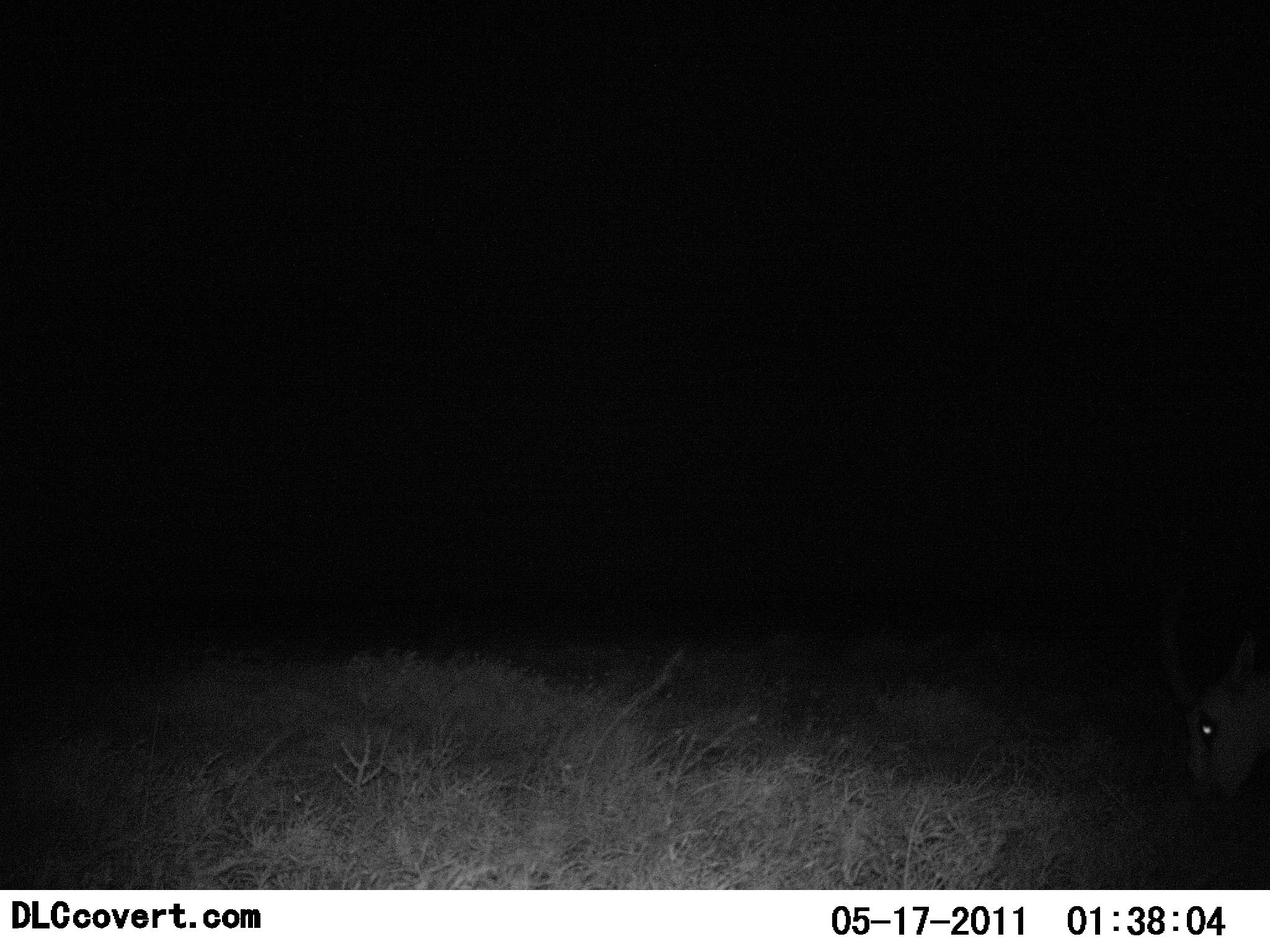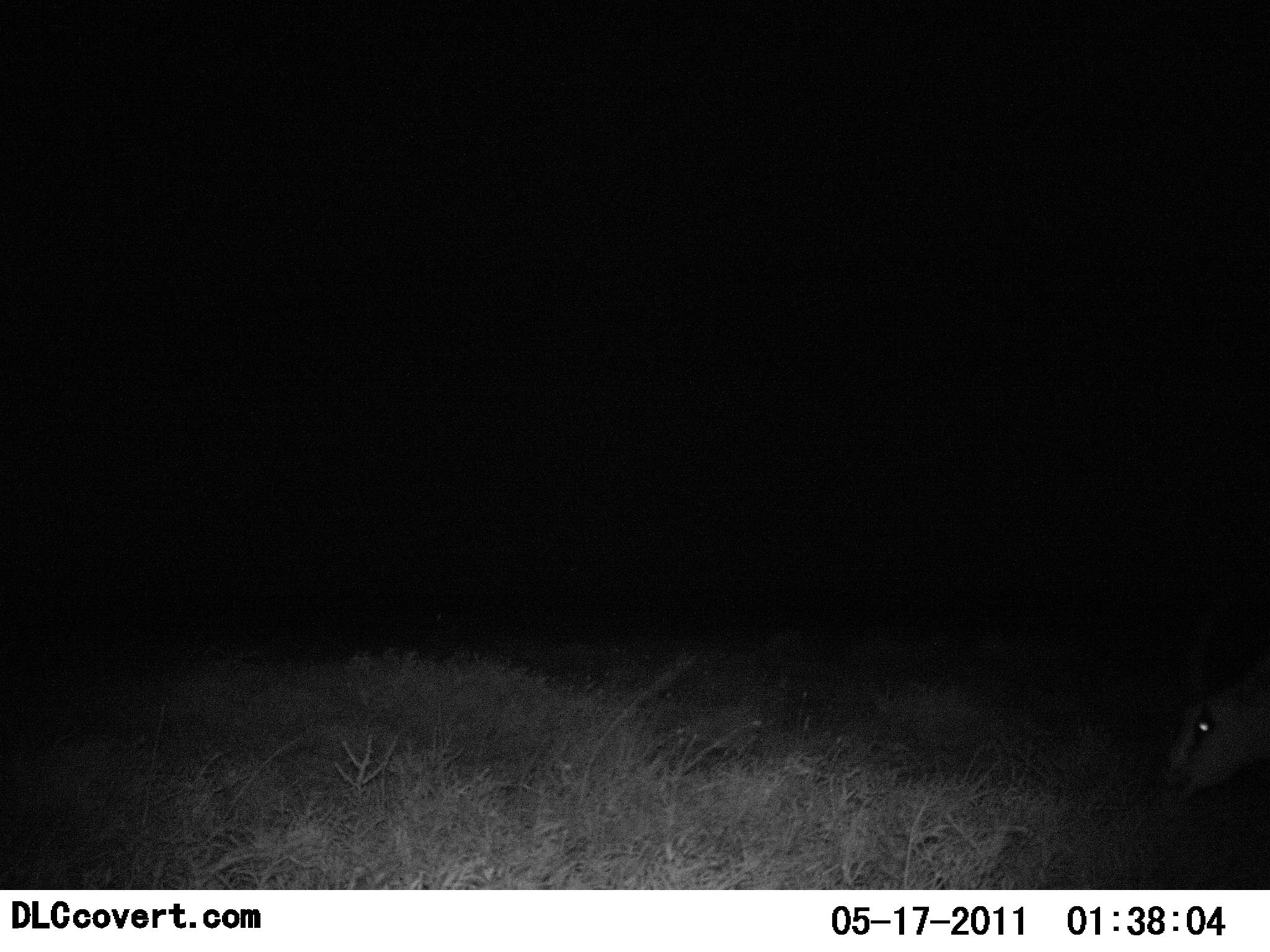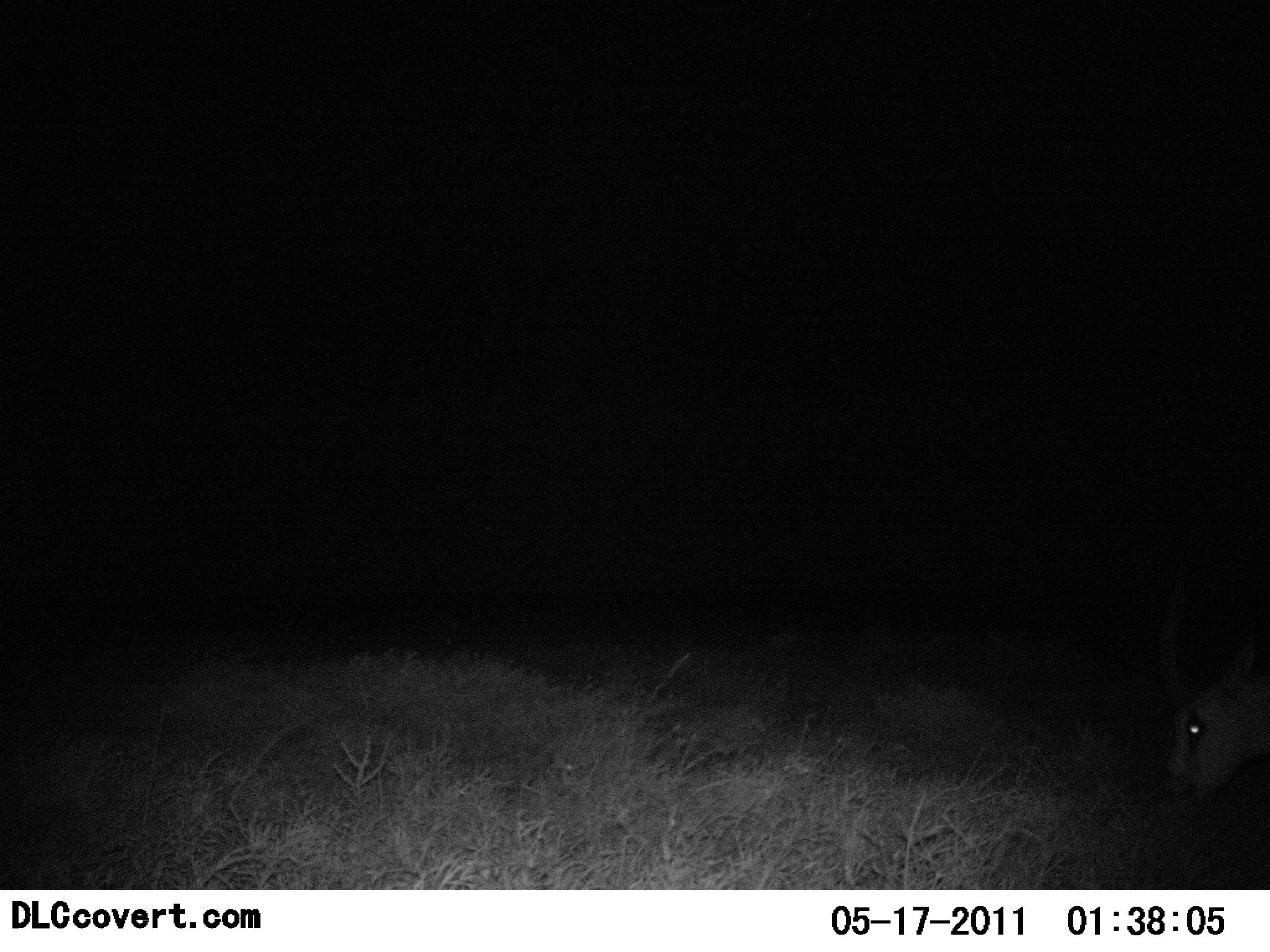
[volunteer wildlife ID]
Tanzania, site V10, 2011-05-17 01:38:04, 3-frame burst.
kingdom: Animalia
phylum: Chordata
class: Mammalia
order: Artiodactyla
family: Bovidae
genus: Eudorcas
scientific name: Eudorcas thomsonii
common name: thomson's gazelle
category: gazellethomsons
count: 1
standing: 20%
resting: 0%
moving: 0%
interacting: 20%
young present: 0%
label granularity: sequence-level